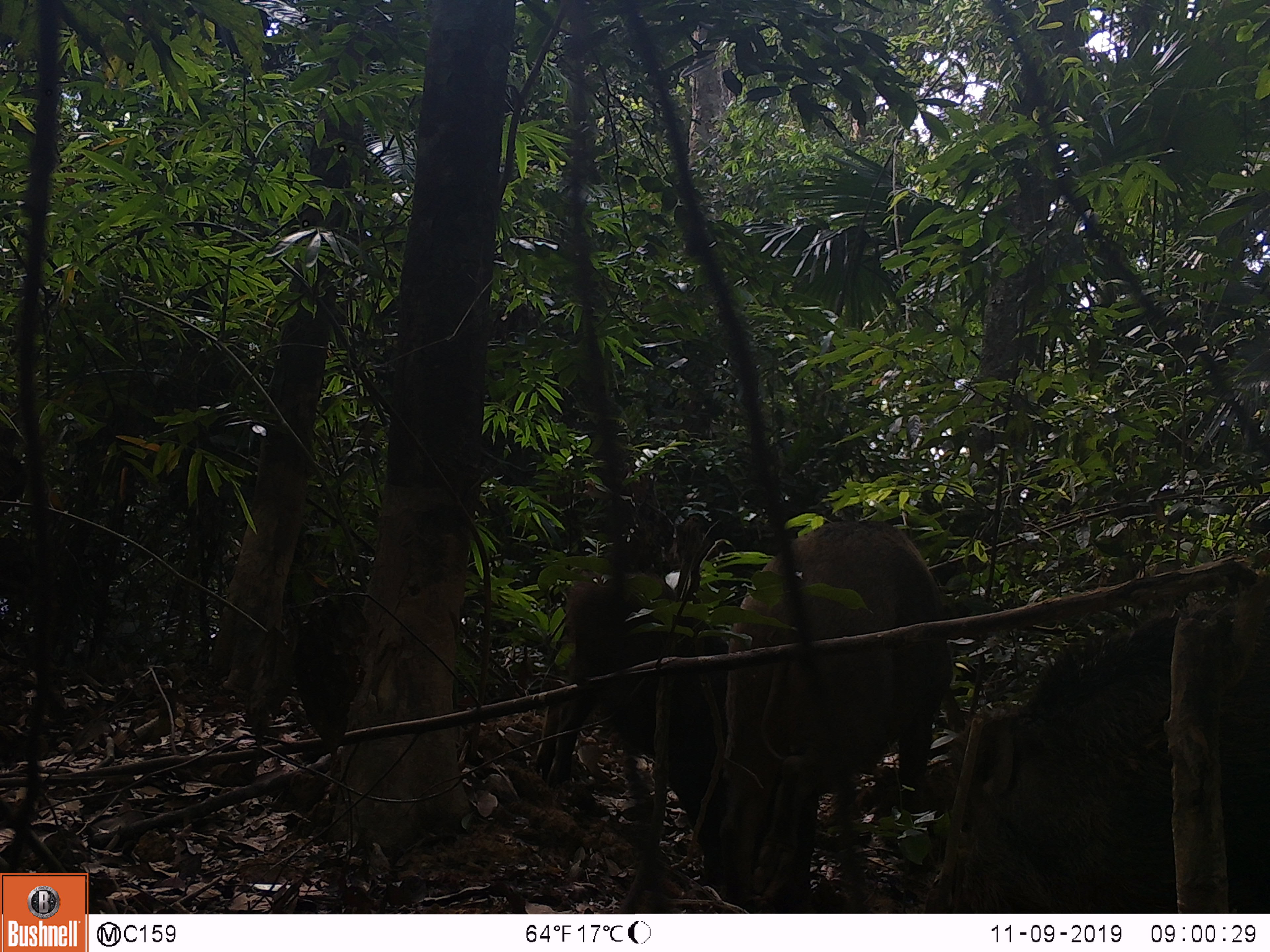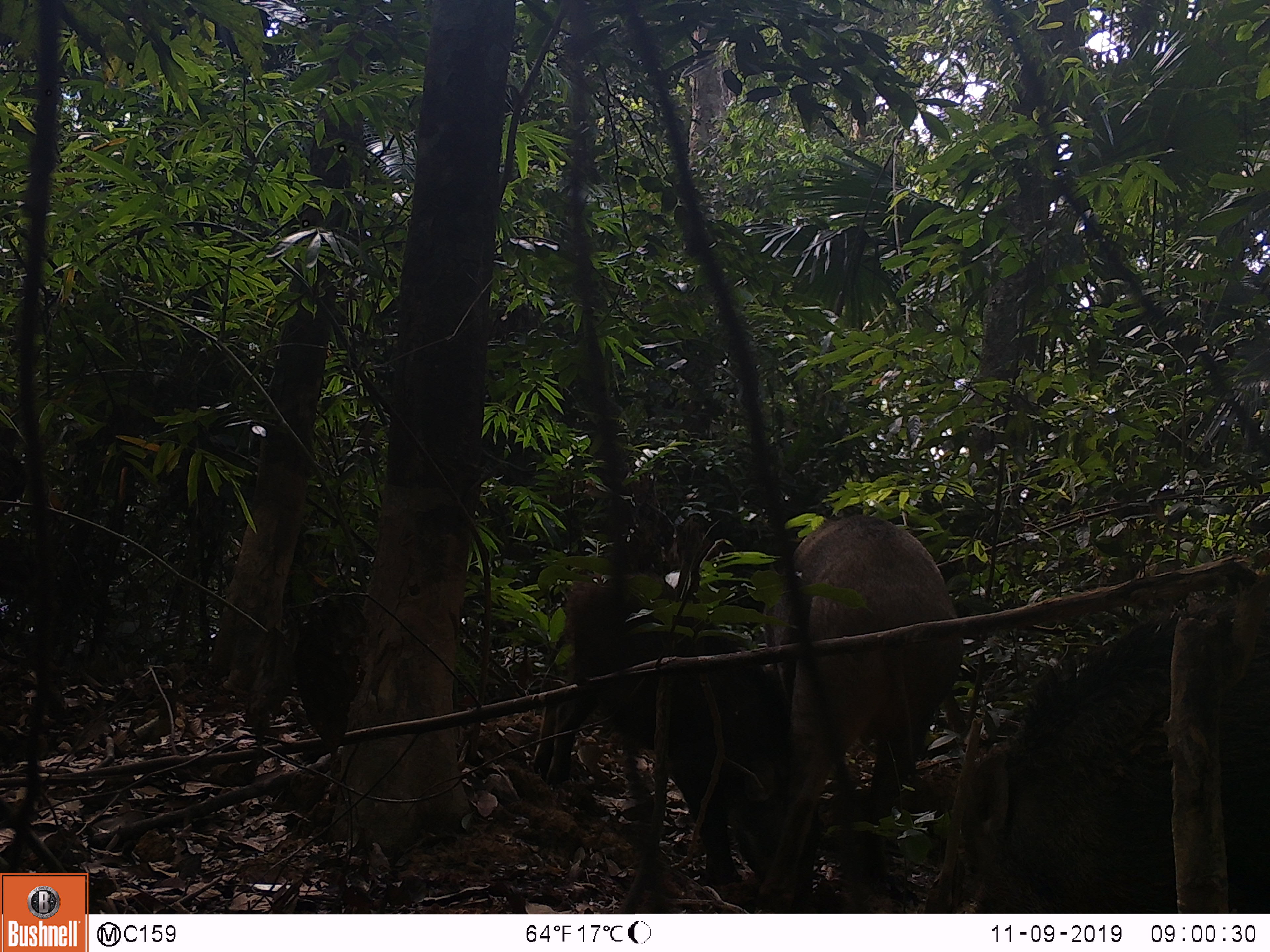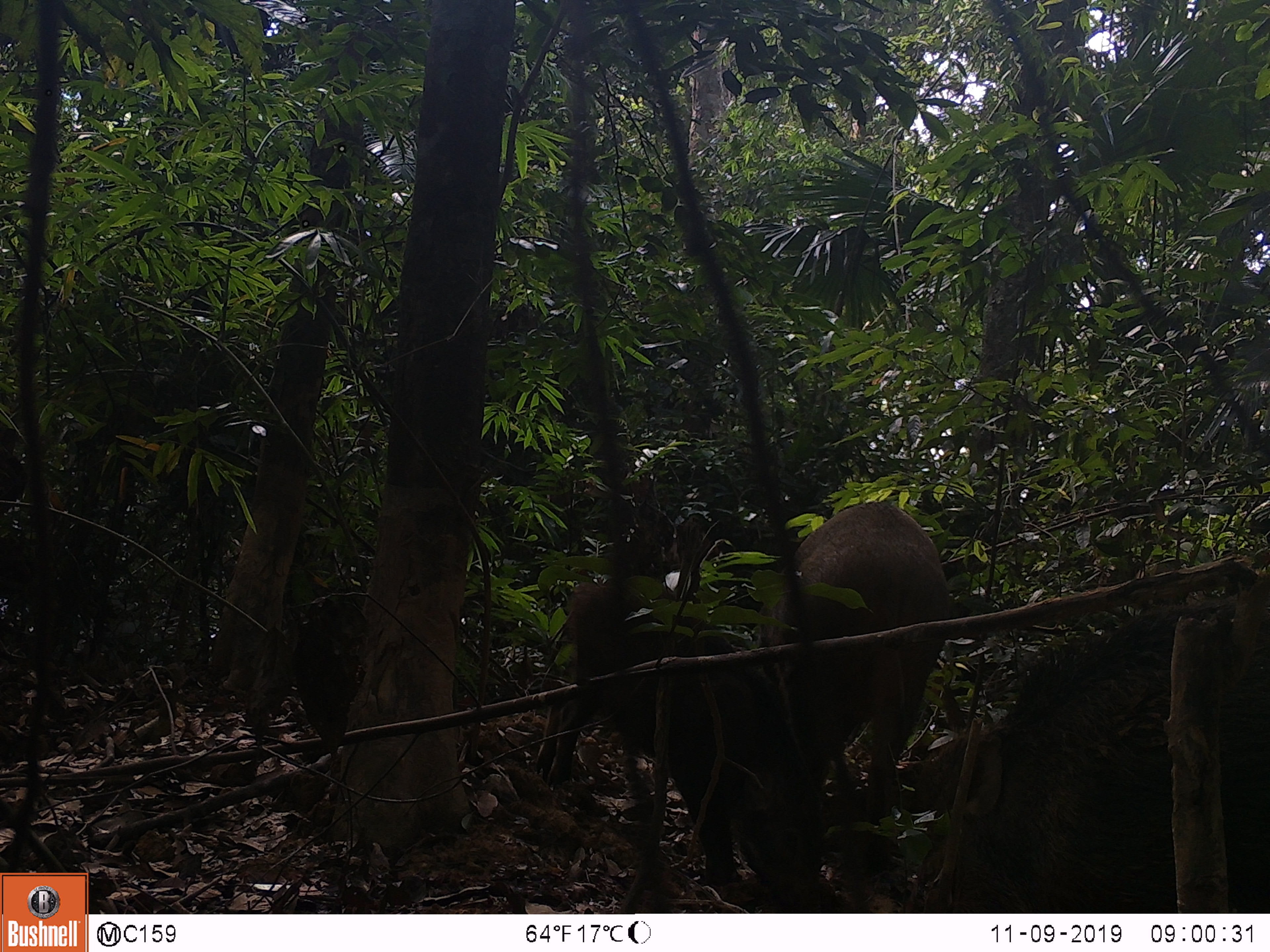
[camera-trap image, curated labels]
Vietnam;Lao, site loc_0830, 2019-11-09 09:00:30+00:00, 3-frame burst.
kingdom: Animalia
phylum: Chordata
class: Mammalia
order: Artiodactyla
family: Suidae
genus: Sus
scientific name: Sus scrofa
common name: eurasian wild pig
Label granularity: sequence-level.